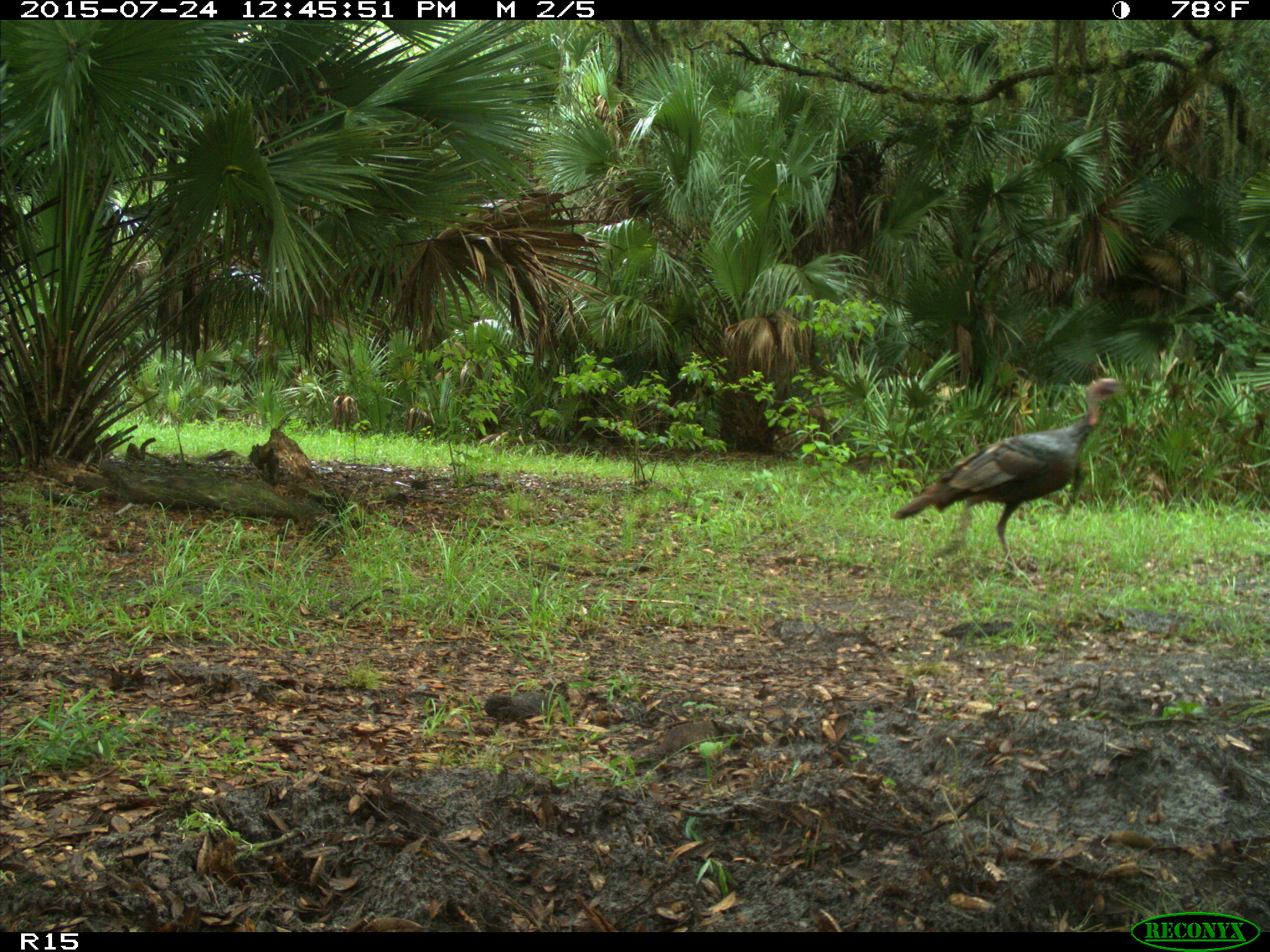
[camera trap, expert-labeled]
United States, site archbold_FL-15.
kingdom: Animalia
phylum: Chordata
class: Aves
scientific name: Aves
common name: birds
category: unidentified bird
Unidentified bird (birds) (Aves).